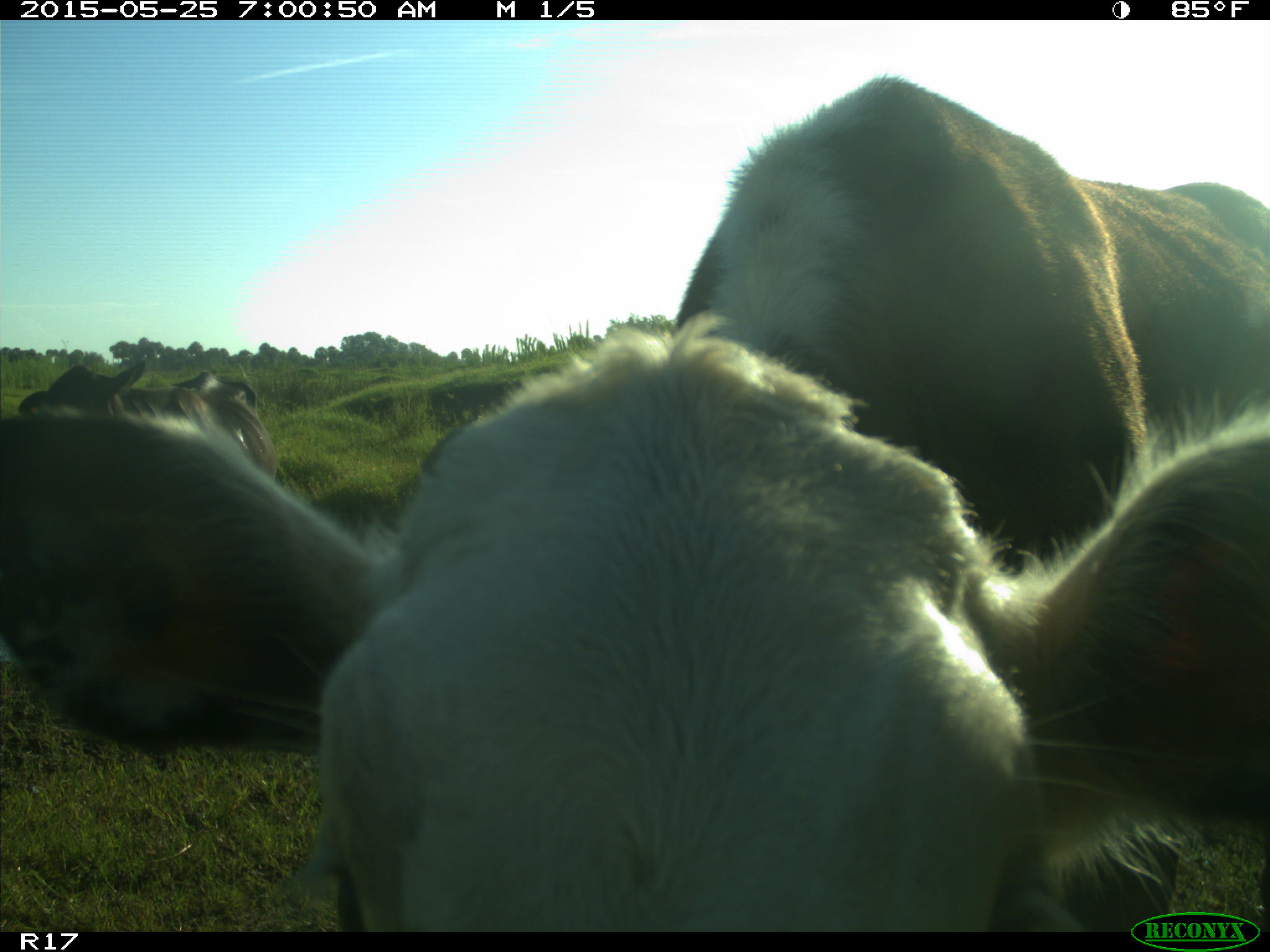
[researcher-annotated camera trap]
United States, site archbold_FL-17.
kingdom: Animalia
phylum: Chordata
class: Mammalia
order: Artiodactyla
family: Bovidae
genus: Bos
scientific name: Bos taurus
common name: domestic cow